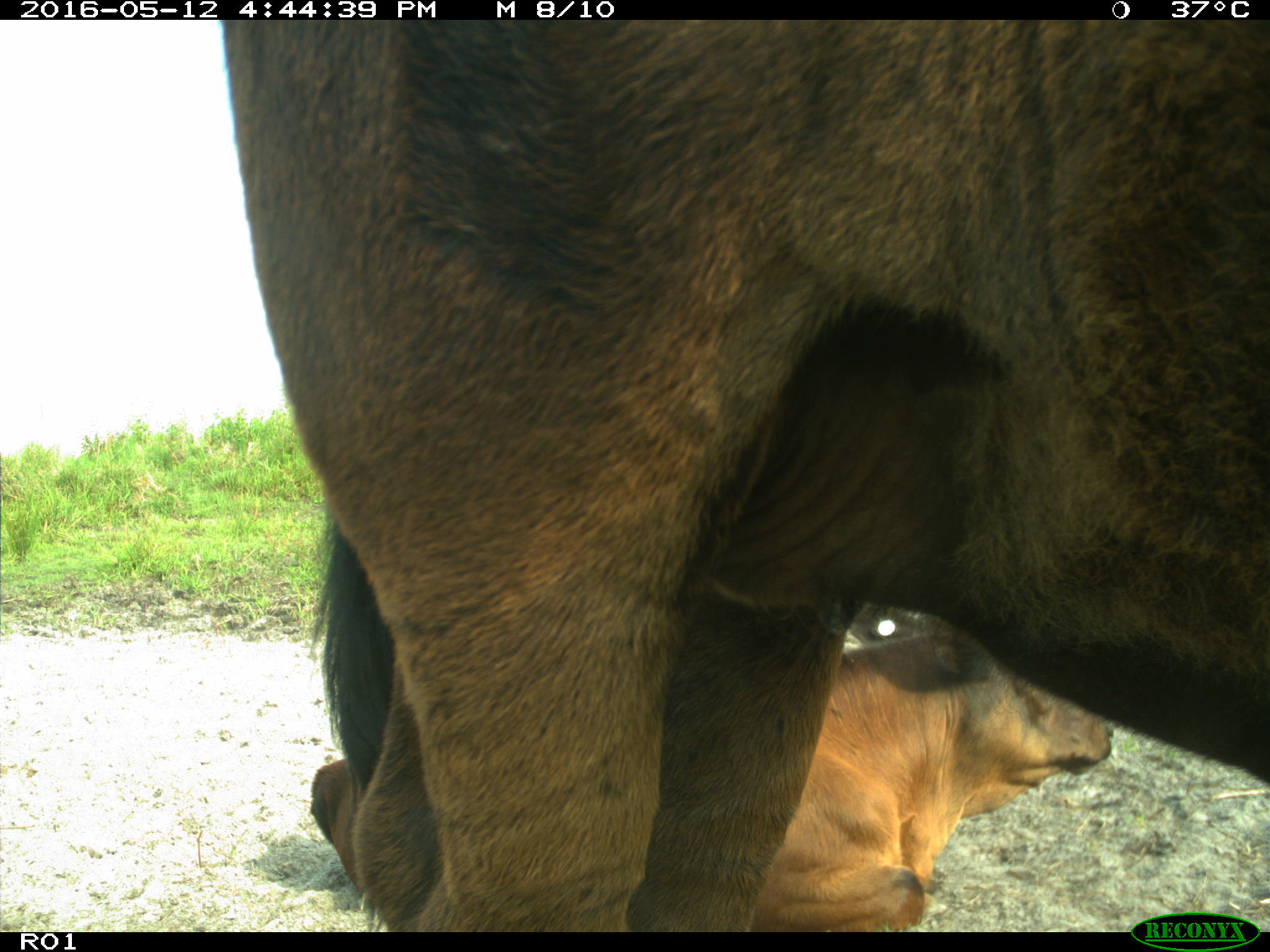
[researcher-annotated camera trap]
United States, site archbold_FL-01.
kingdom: Animalia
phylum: Chordata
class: Mammalia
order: Artiodactyla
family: Bovidae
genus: Bos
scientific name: Bos taurus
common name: domestic cow